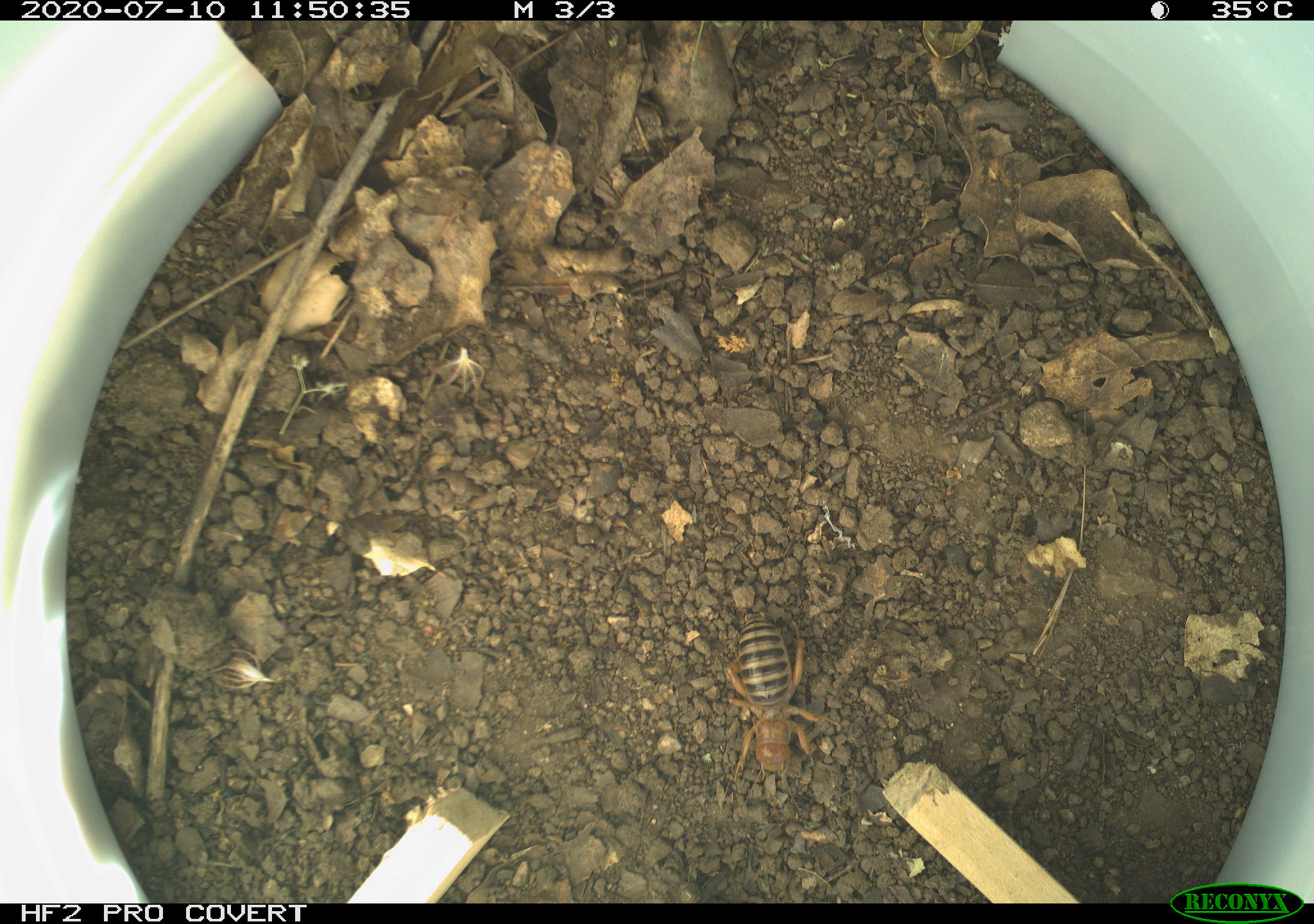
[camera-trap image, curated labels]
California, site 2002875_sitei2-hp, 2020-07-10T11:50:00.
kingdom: Animalia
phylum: Arthropoda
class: Insecta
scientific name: Insecta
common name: insect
Insect (Insecta).